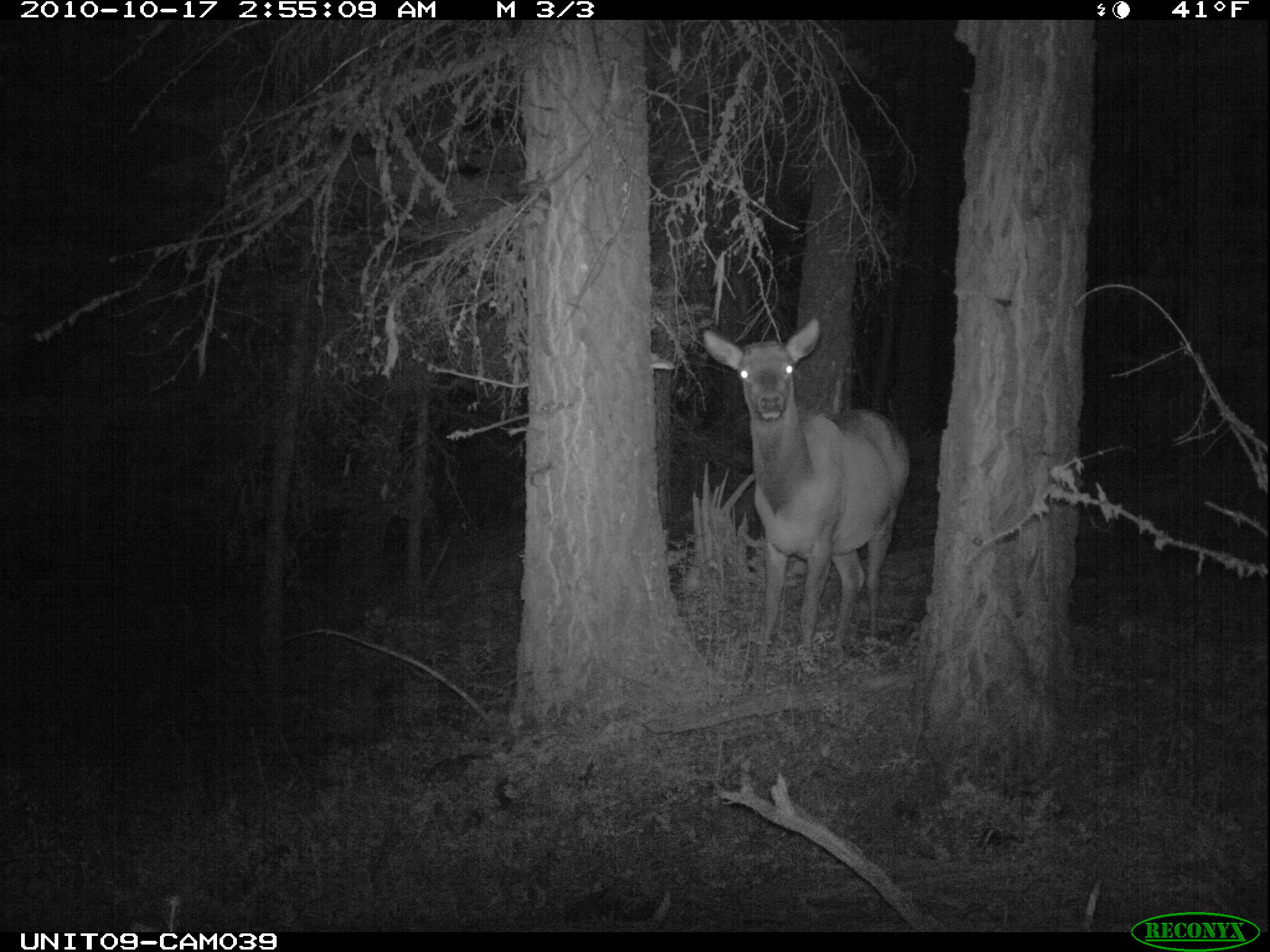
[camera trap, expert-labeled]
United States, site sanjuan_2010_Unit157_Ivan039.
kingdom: Animalia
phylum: Chordata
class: Mammalia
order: Artiodactyla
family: Cervidae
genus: Cervus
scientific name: Cervus elaphus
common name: red deer